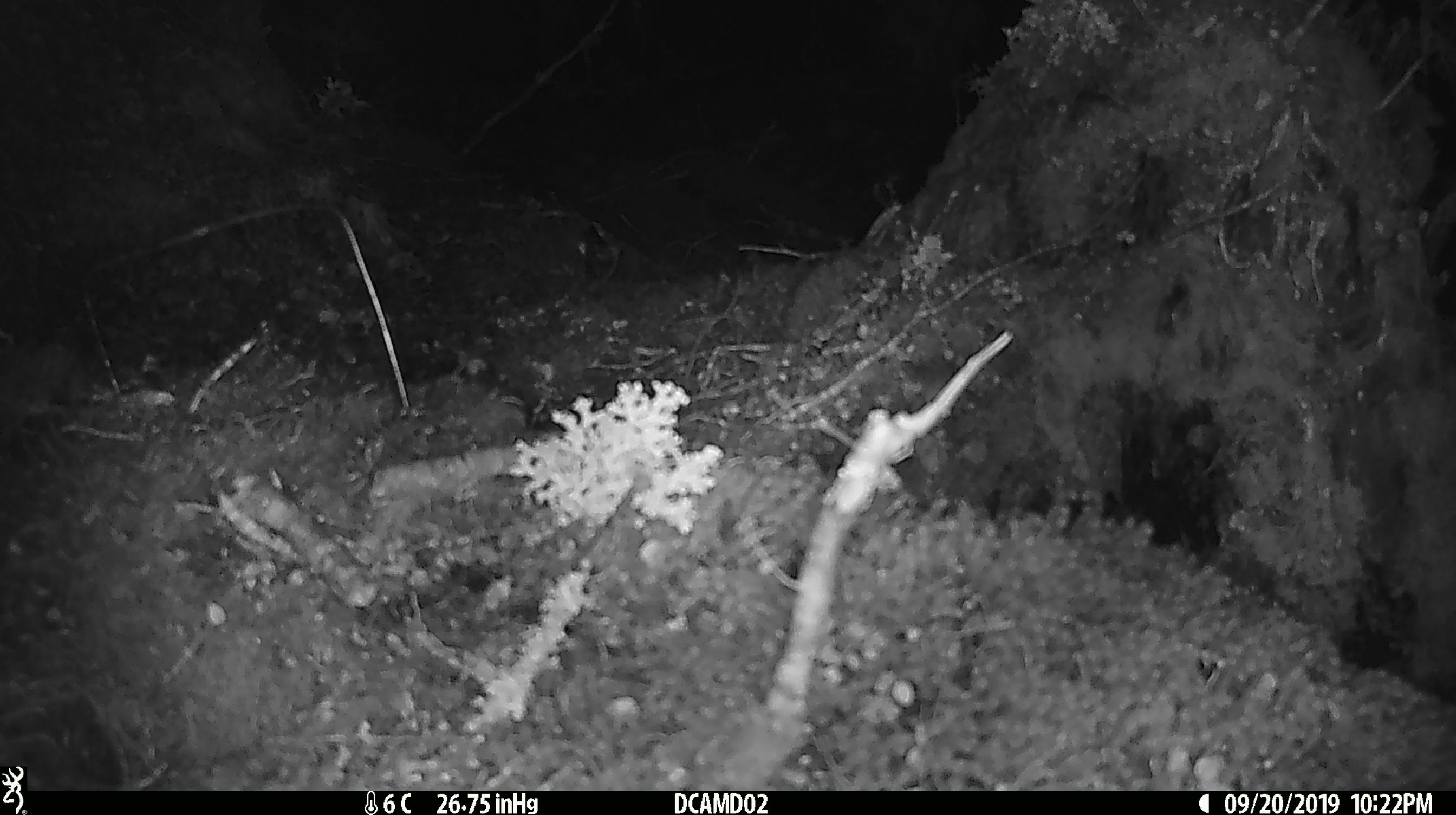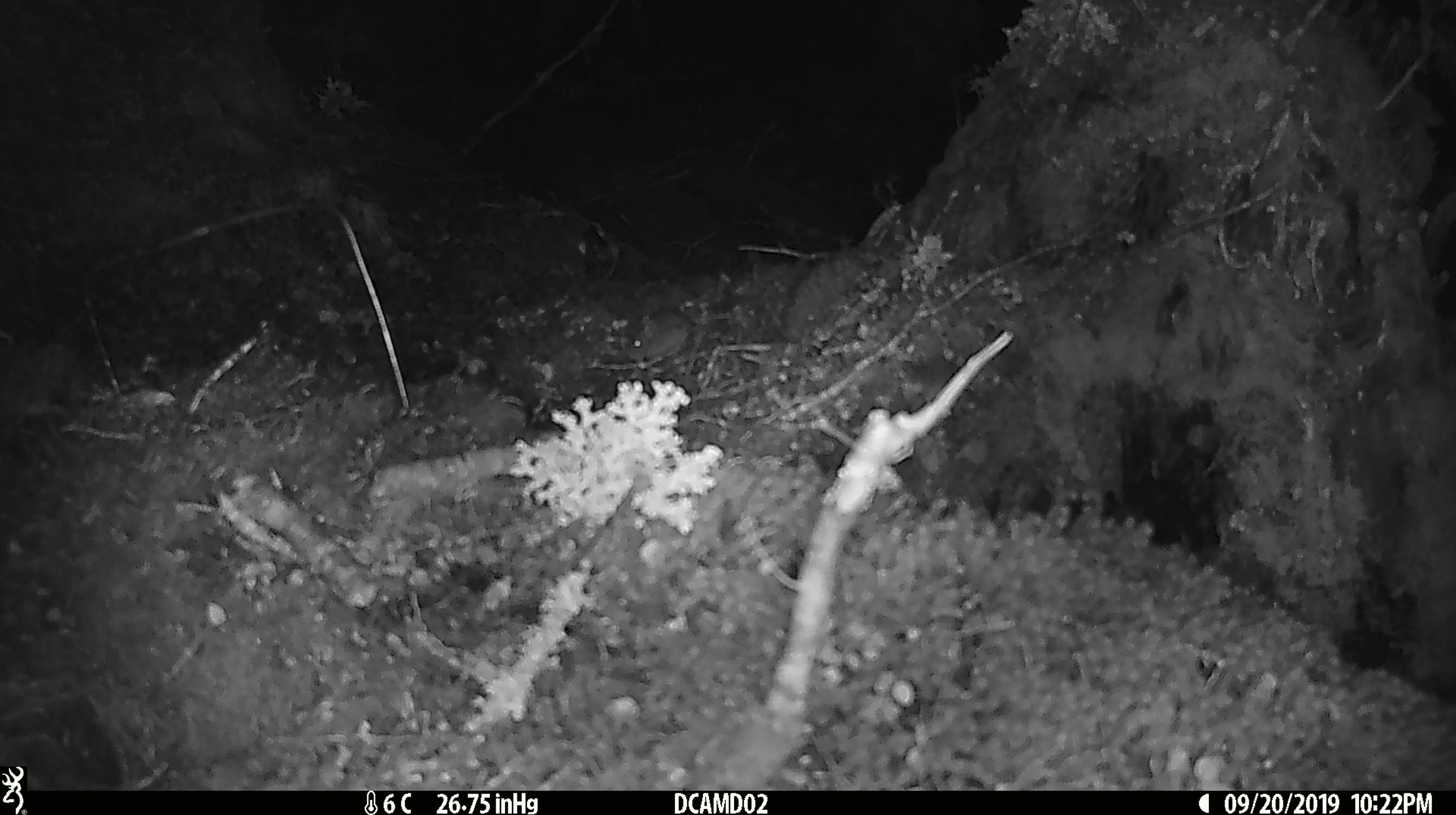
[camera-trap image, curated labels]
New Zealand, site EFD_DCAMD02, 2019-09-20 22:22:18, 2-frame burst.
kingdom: Animalia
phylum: Chordata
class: Mammalia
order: Rodentia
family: Muridae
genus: Mus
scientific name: Mus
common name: mouse